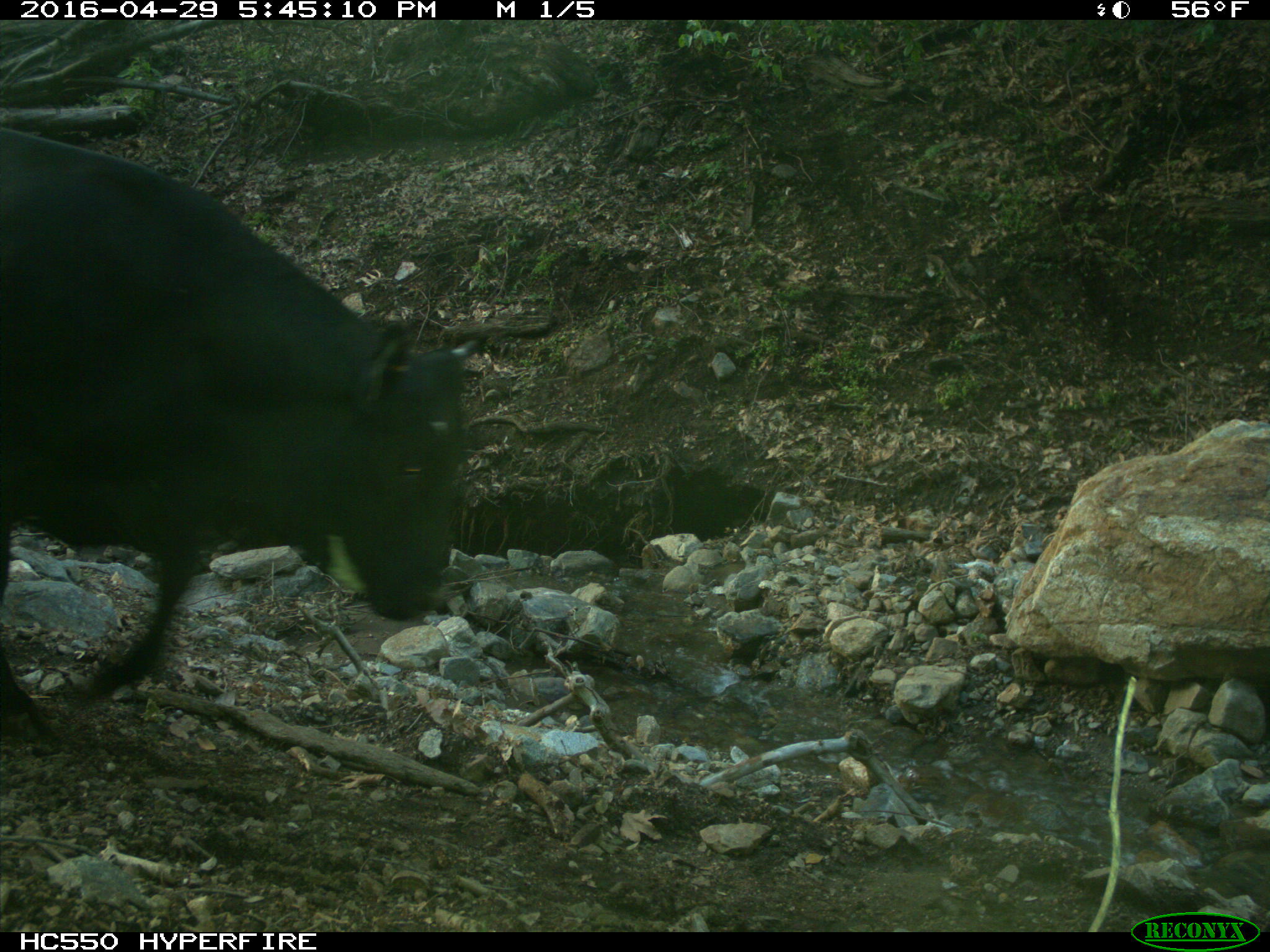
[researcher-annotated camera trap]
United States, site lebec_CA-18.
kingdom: Animalia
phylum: Chordata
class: Mammalia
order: Artiodactyla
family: Bovidae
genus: Bos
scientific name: Bos taurus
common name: domestic cow